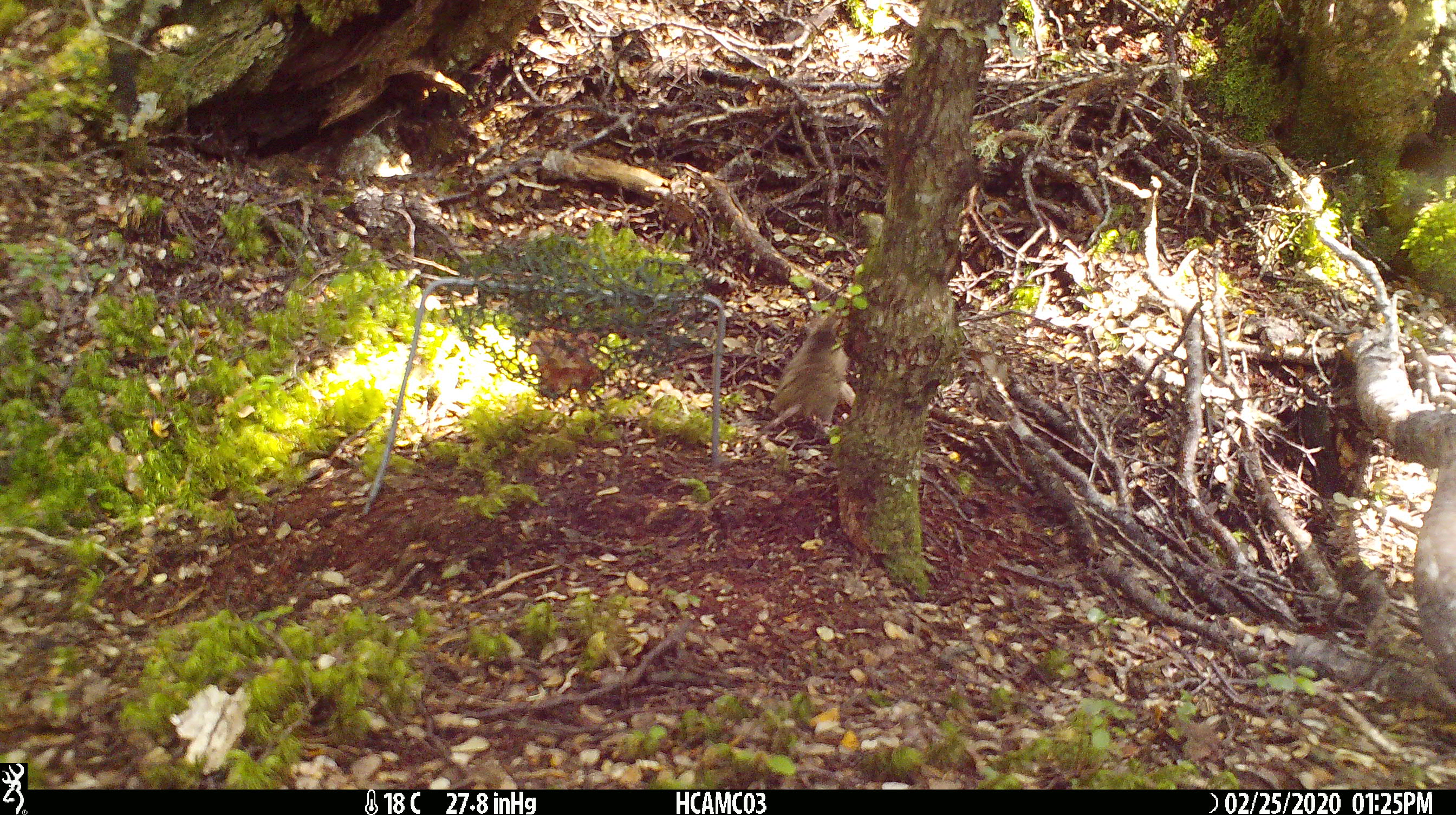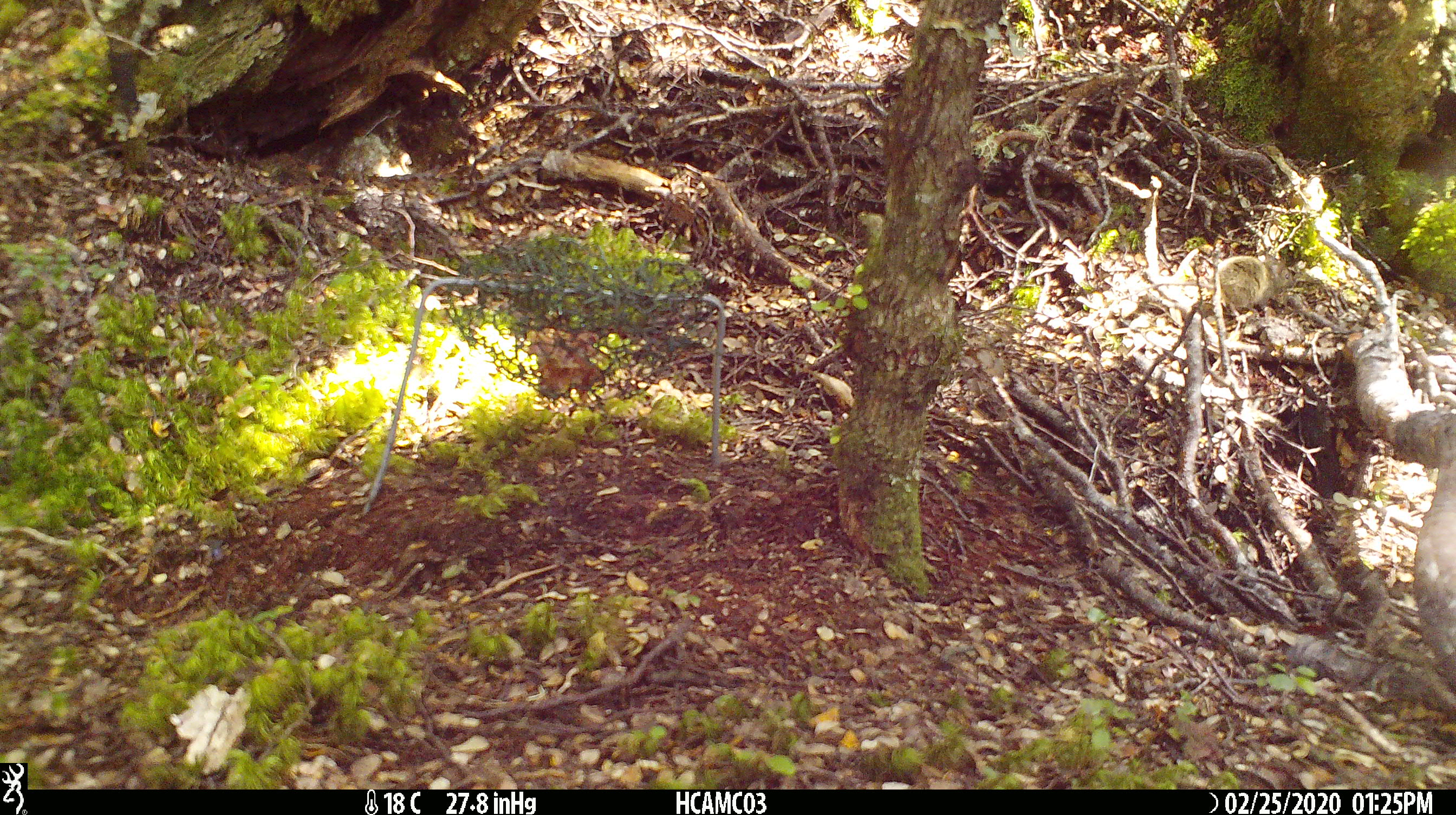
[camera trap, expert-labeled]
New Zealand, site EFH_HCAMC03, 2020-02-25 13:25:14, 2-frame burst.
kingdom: Animalia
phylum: Chordata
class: Mammalia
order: Rodentia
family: Muridae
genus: Mus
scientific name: Mus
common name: mouse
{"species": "mouse (Mus)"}